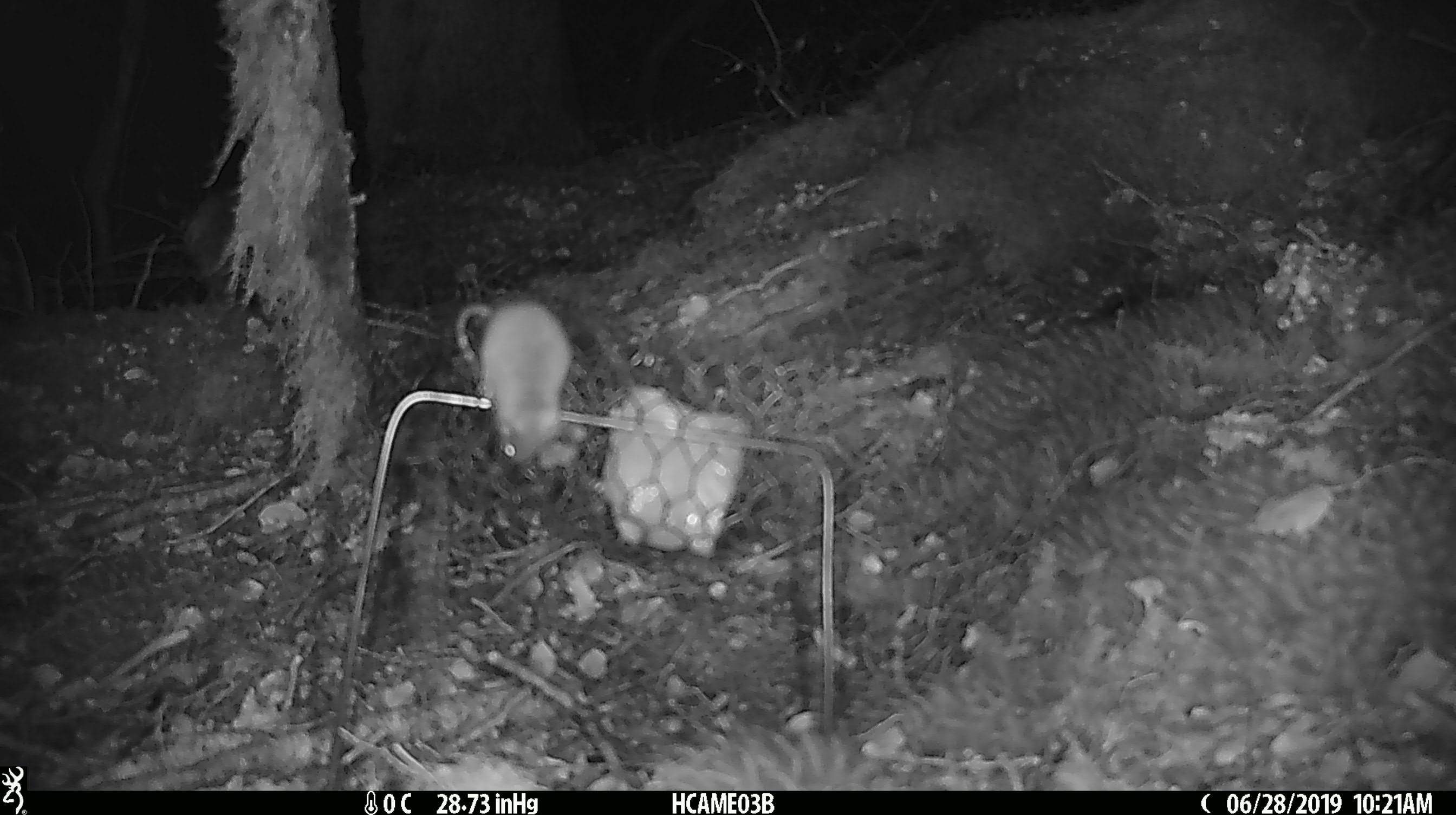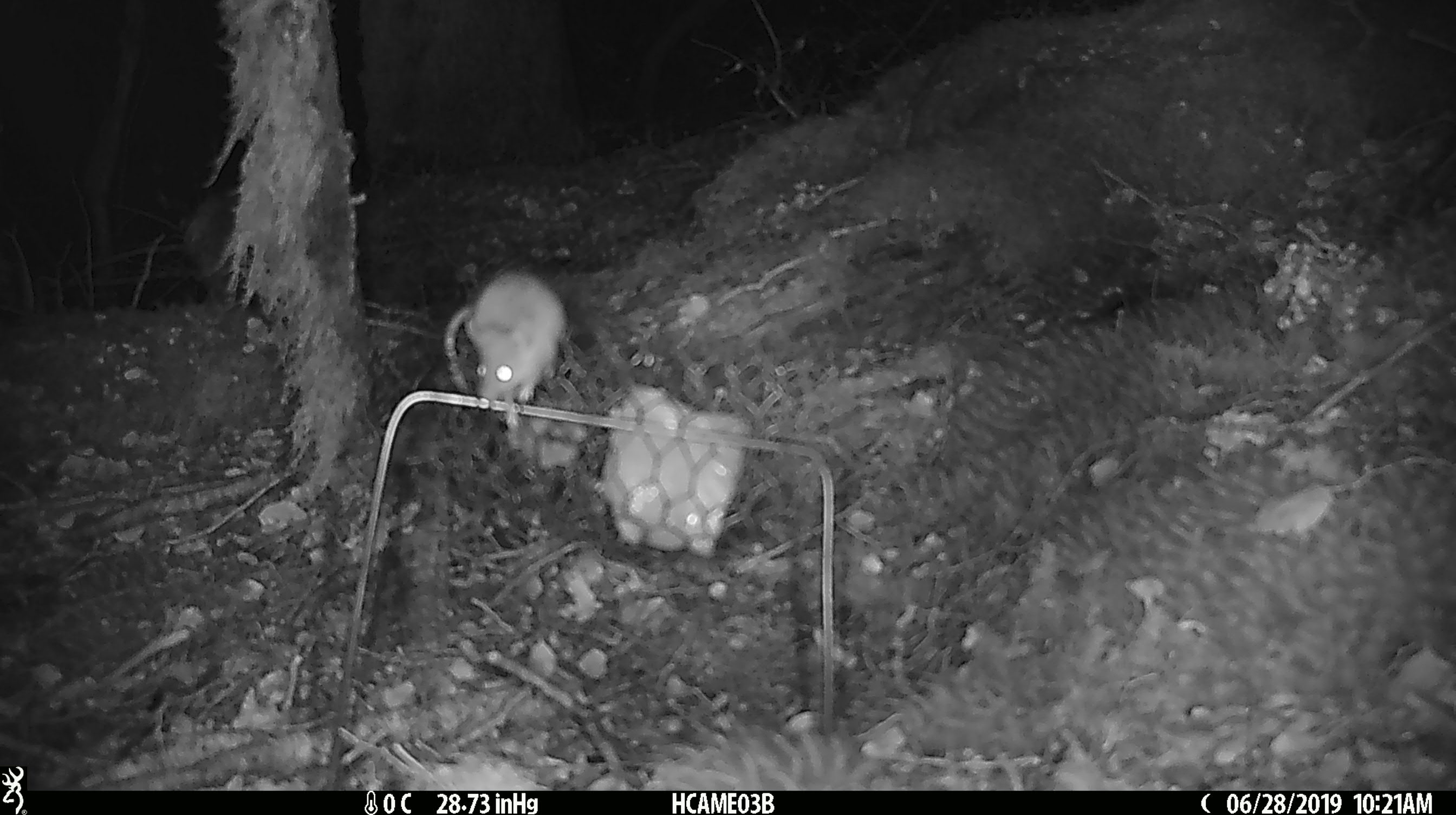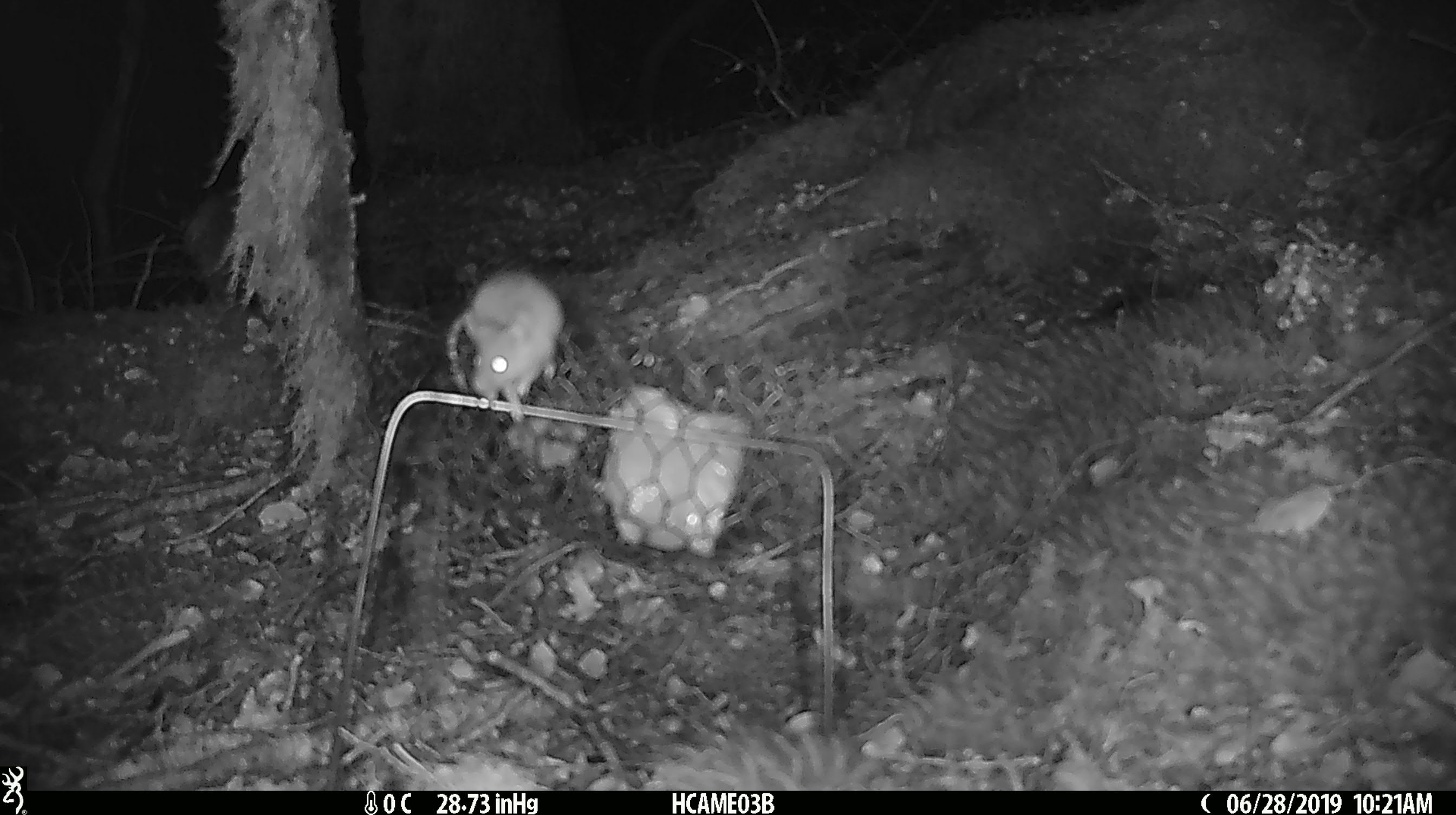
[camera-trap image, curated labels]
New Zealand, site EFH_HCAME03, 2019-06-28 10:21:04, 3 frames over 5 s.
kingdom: Animalia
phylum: Chordata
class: Mammalia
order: Rodentia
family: Muridae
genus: Mus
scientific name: Mus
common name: mouse